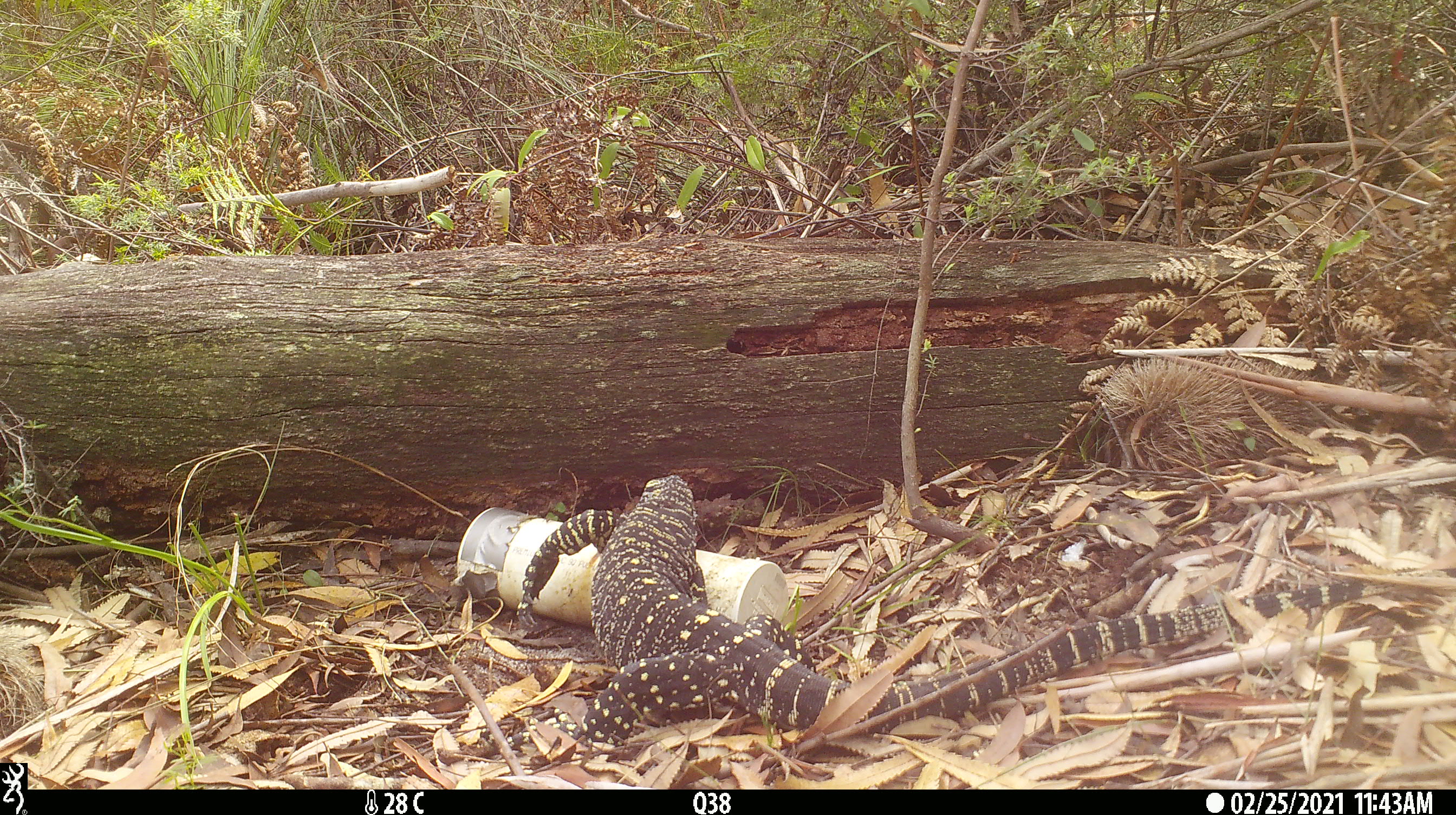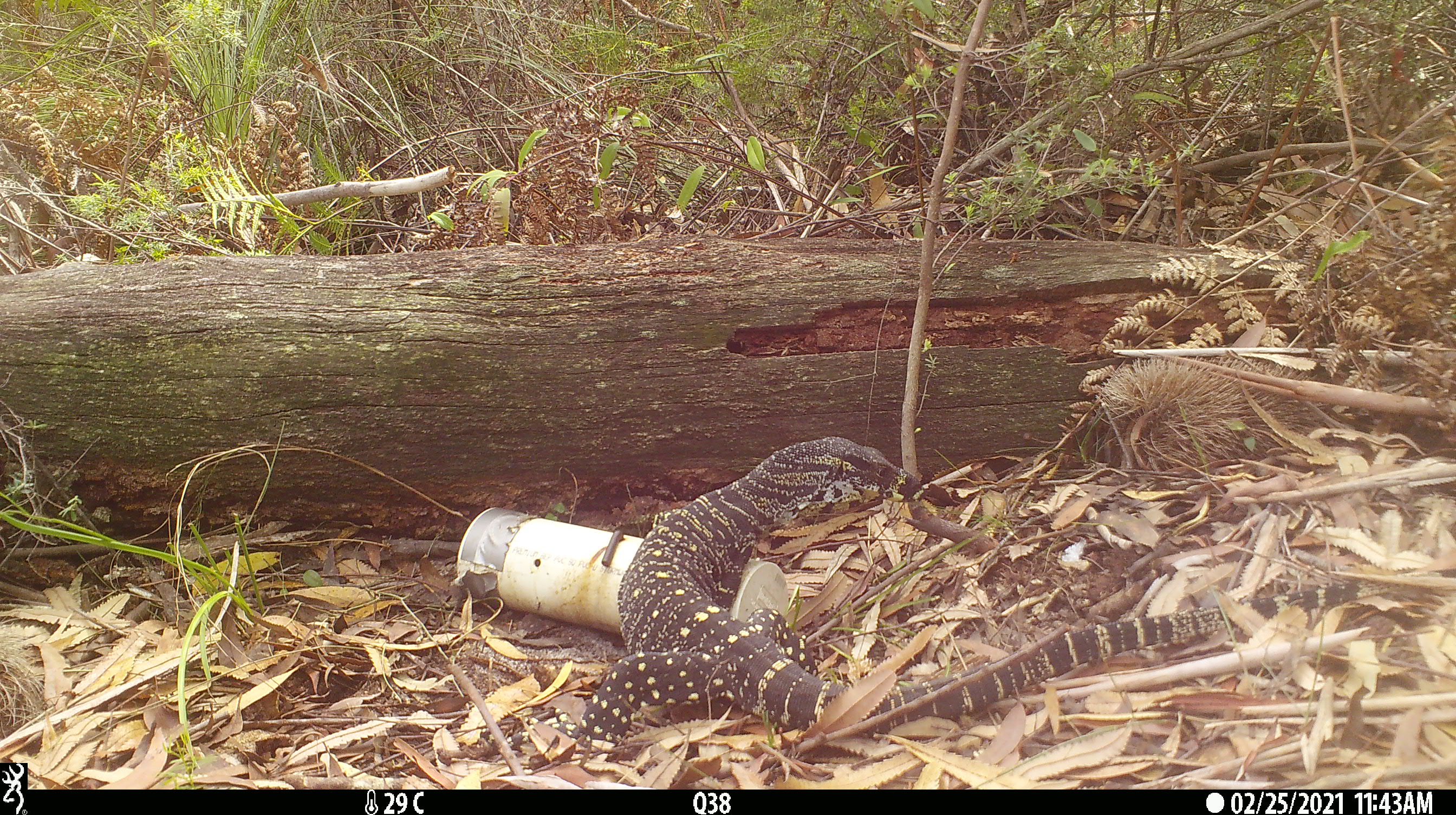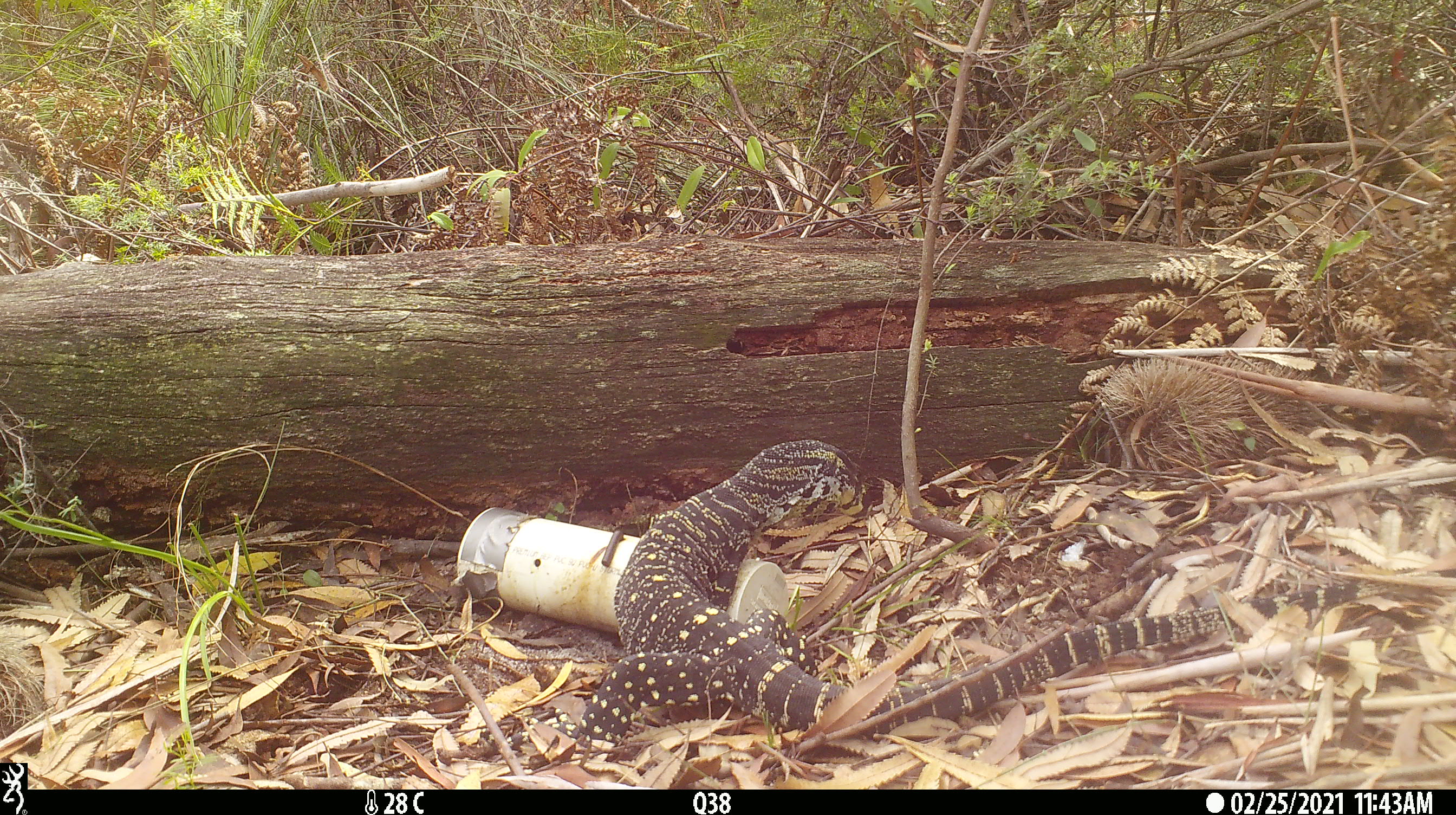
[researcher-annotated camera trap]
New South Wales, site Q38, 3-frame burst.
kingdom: Animalia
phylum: Chordata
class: Reptilia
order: Squamata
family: Varanidae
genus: Varanus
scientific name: Varanus varius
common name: lace monitor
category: goanna